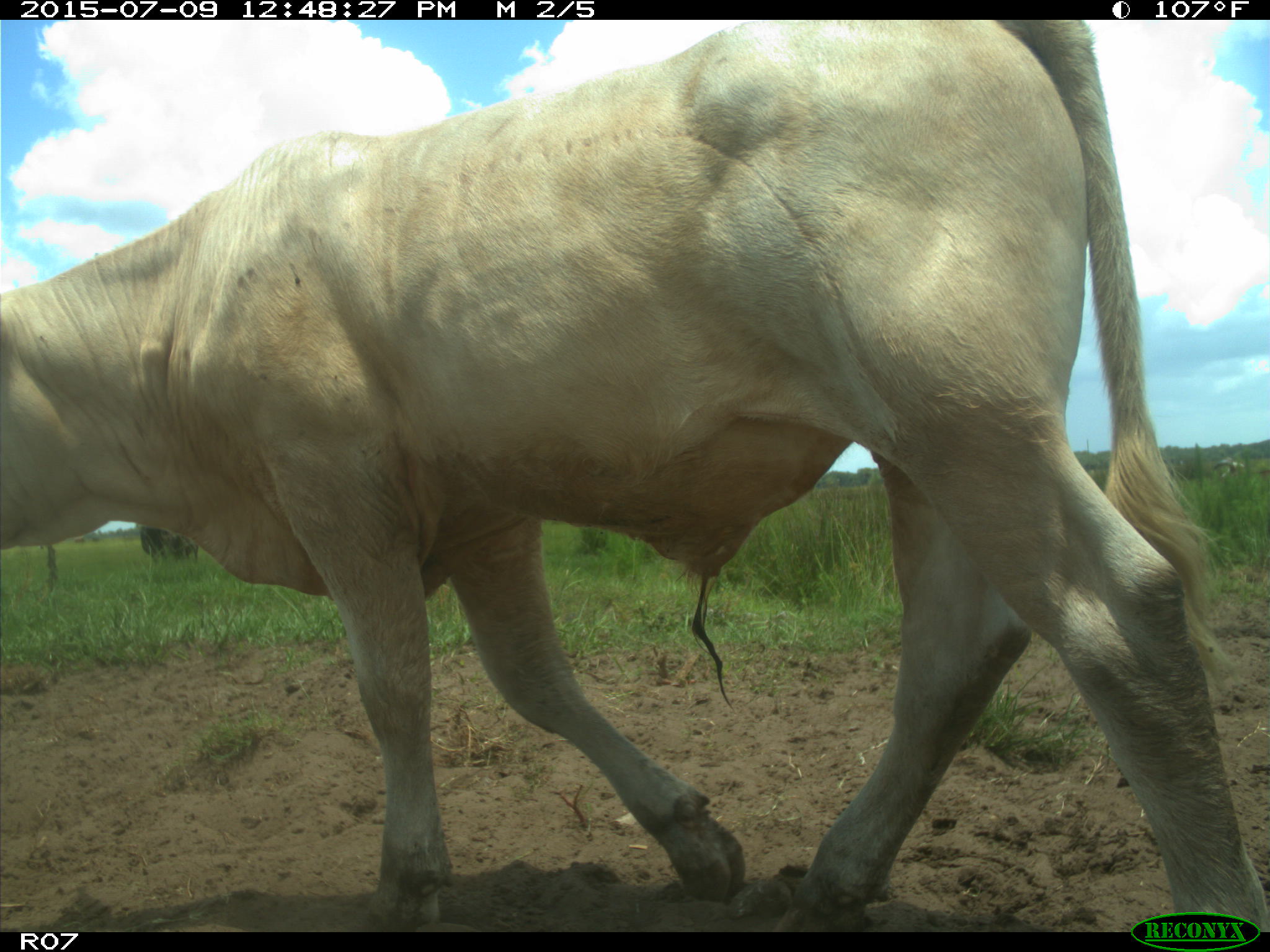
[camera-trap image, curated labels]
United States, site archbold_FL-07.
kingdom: Animalia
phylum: Chordata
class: Mammalia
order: Artiodactyla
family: Bovidae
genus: Bos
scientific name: Bos taurus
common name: domestic cow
Bos taurus (domestic cow).